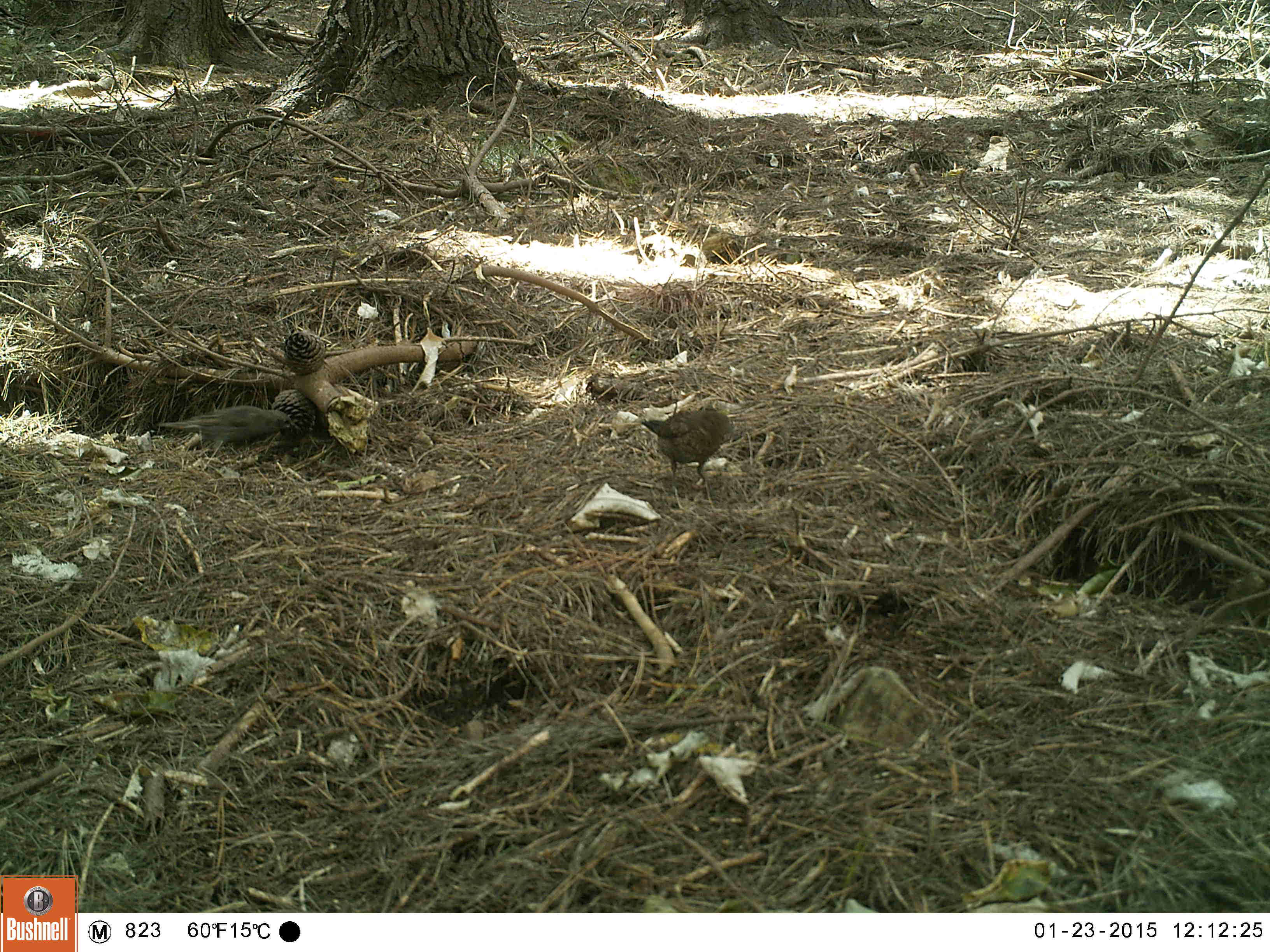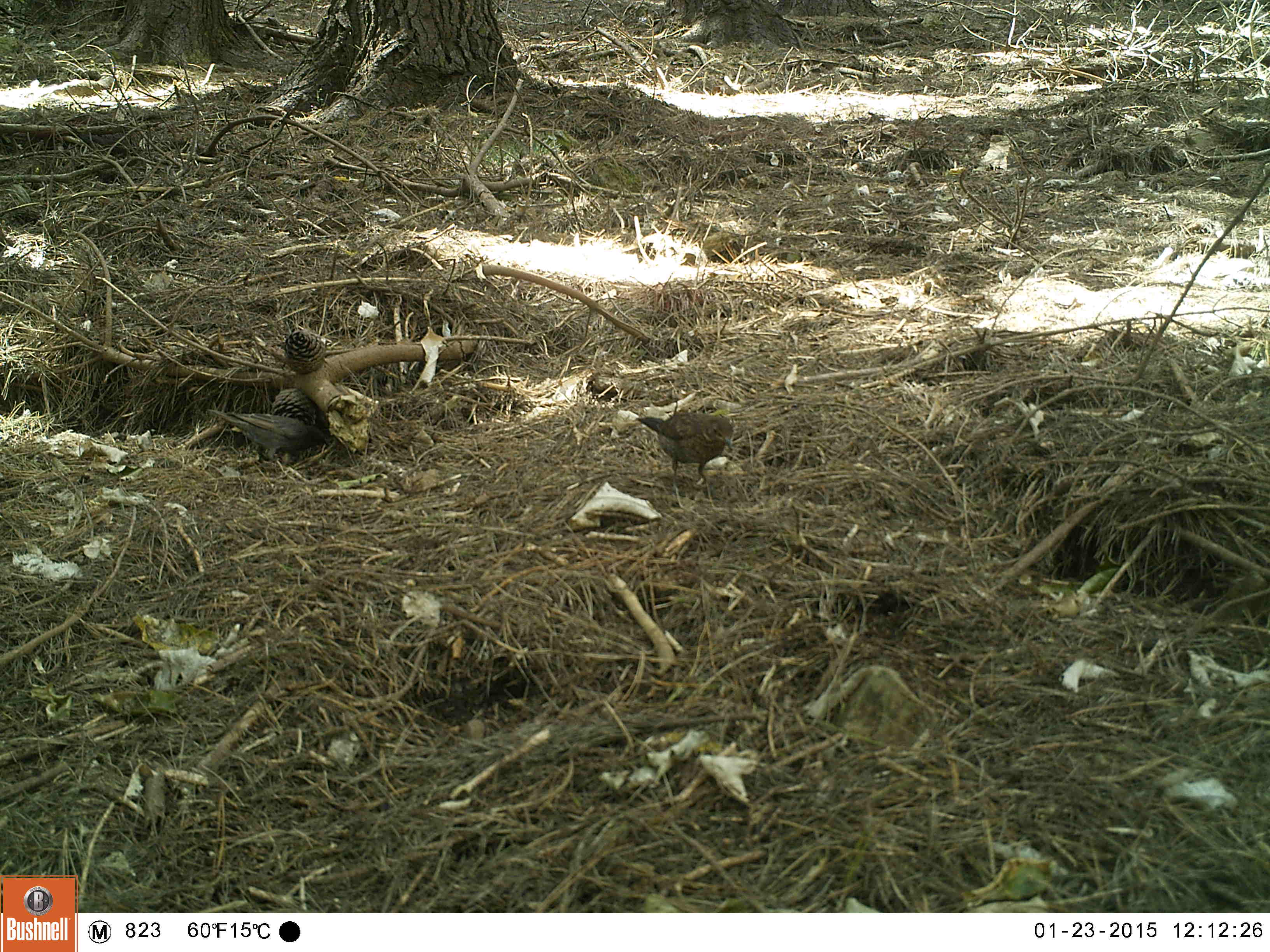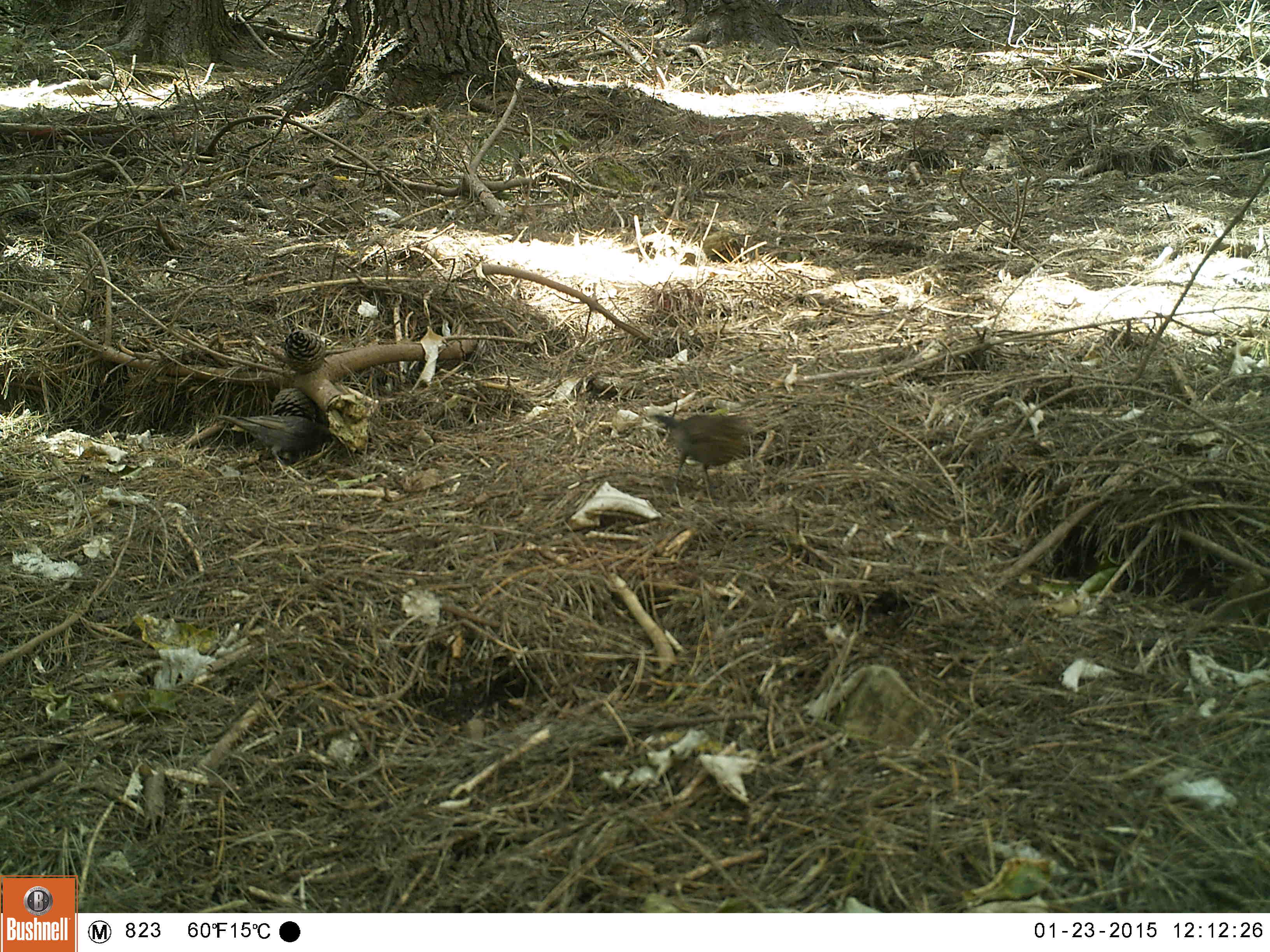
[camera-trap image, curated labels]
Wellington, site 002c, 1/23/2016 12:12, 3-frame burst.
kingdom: Animalia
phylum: Chordata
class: Aves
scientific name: Aves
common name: bird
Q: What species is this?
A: Bird (Aves).